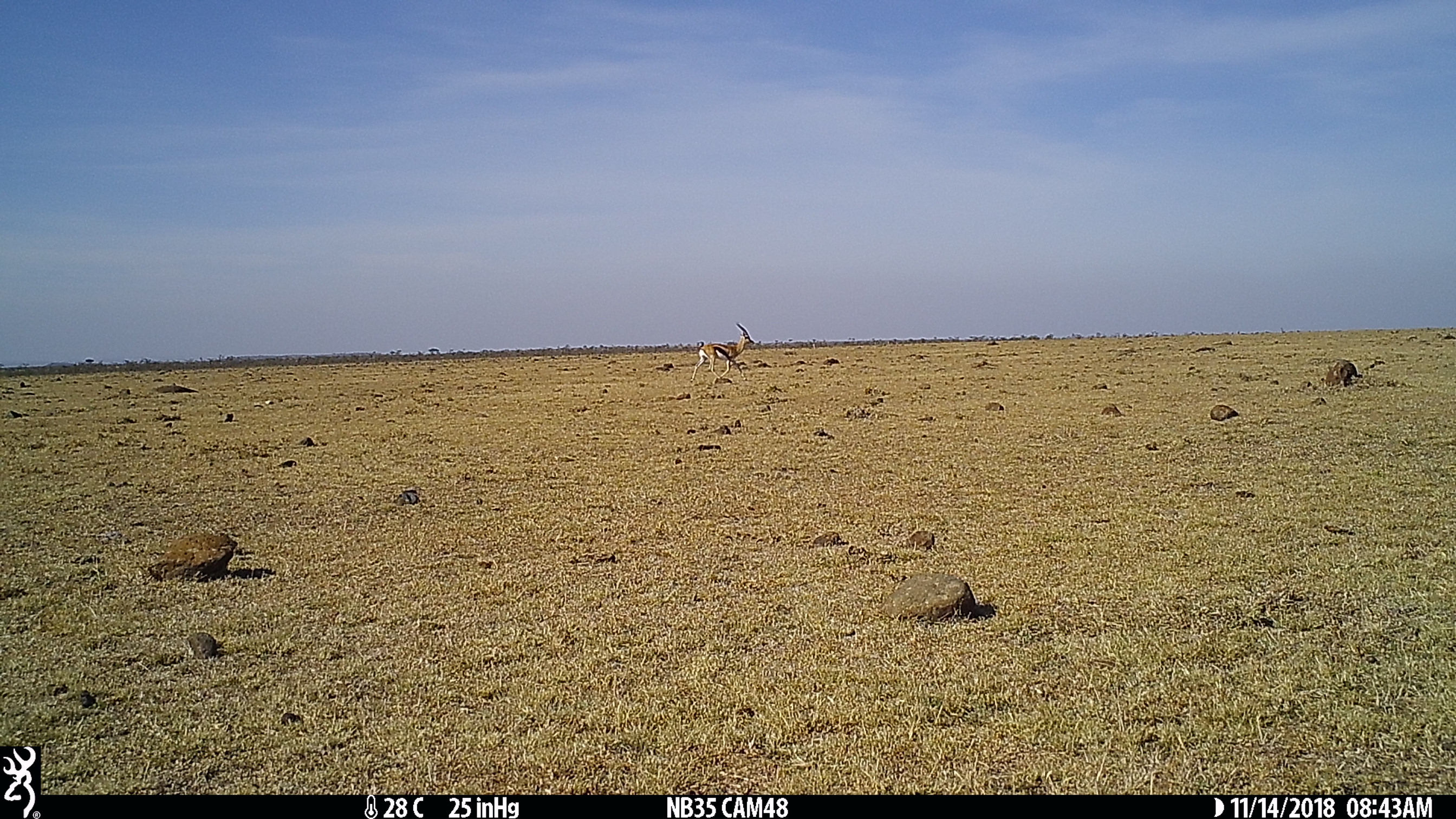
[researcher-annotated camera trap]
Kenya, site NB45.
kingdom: Animalia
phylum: Chordata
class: Mammalia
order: Artiodactyla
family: Bovidae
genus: Eudorcas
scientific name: Eudorcas thomsonii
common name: thomon's gazelle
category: gazelle thomsons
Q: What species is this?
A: Gazelle thomsons (thomon's gazelle) (Eudorcas thomsonii).